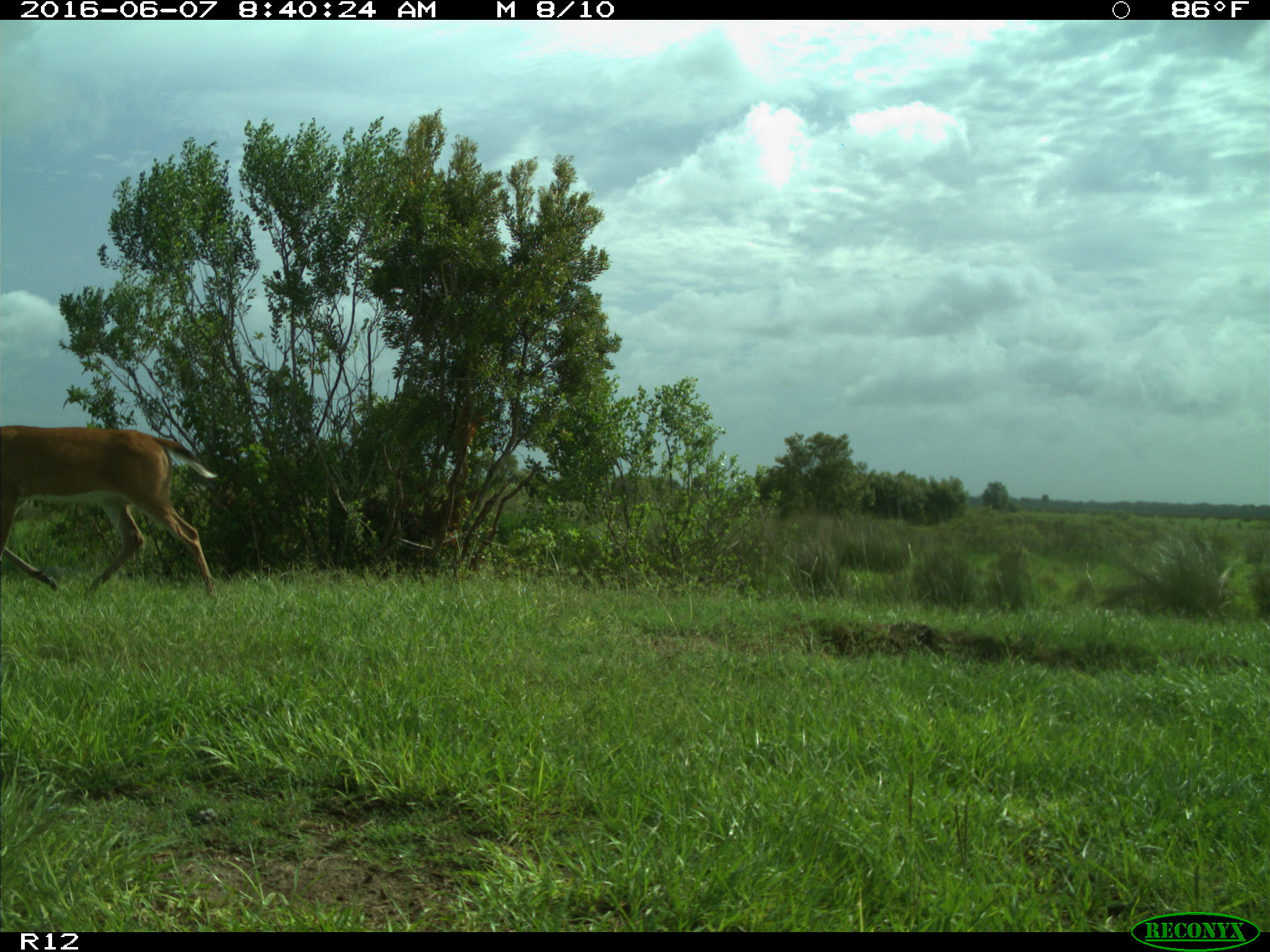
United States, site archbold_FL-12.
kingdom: Animalia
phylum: Chordata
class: Mammalia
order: Artiodactyla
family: Cervidae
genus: Odocoileus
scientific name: Odocoileus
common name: deer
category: unidentified deer